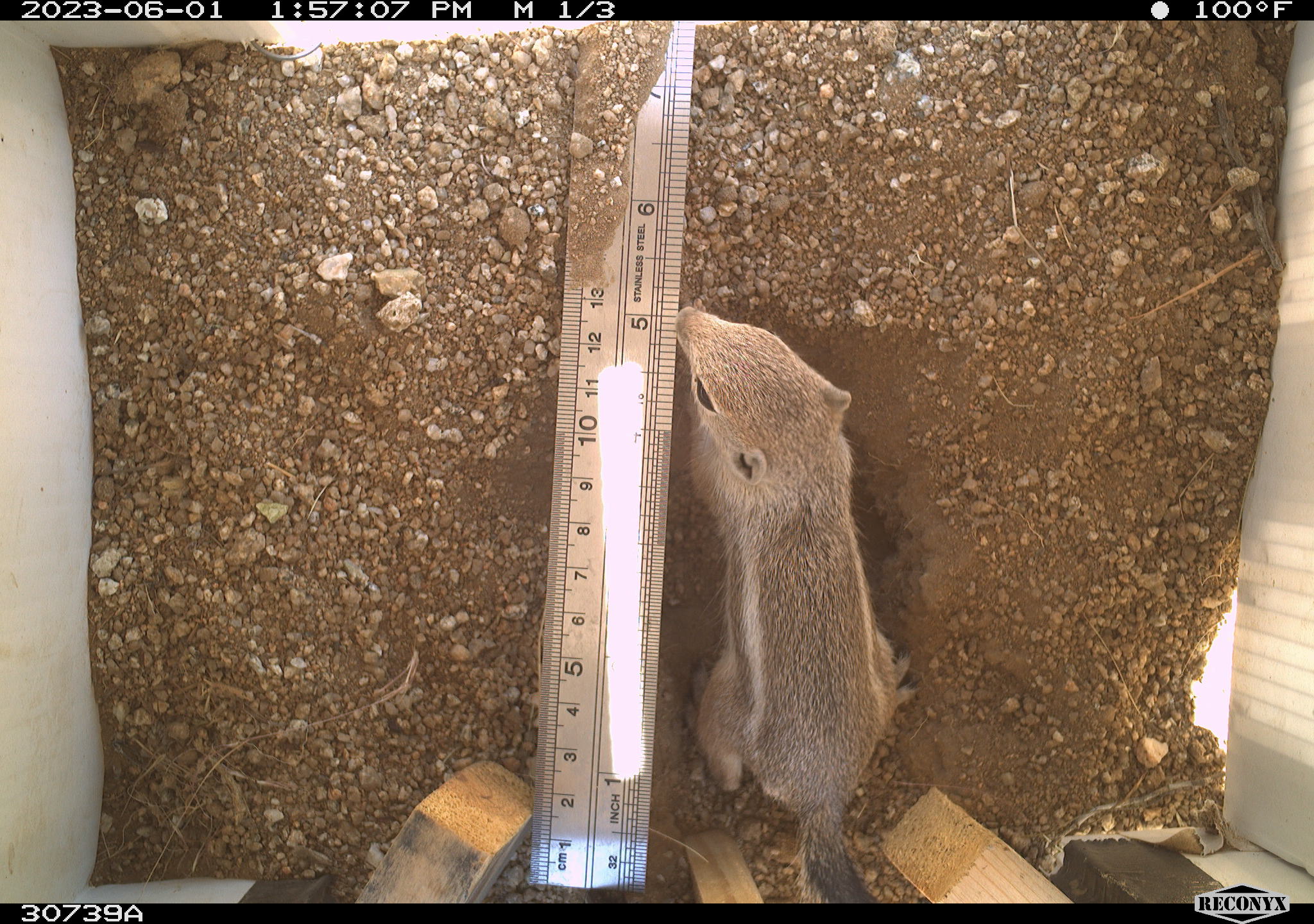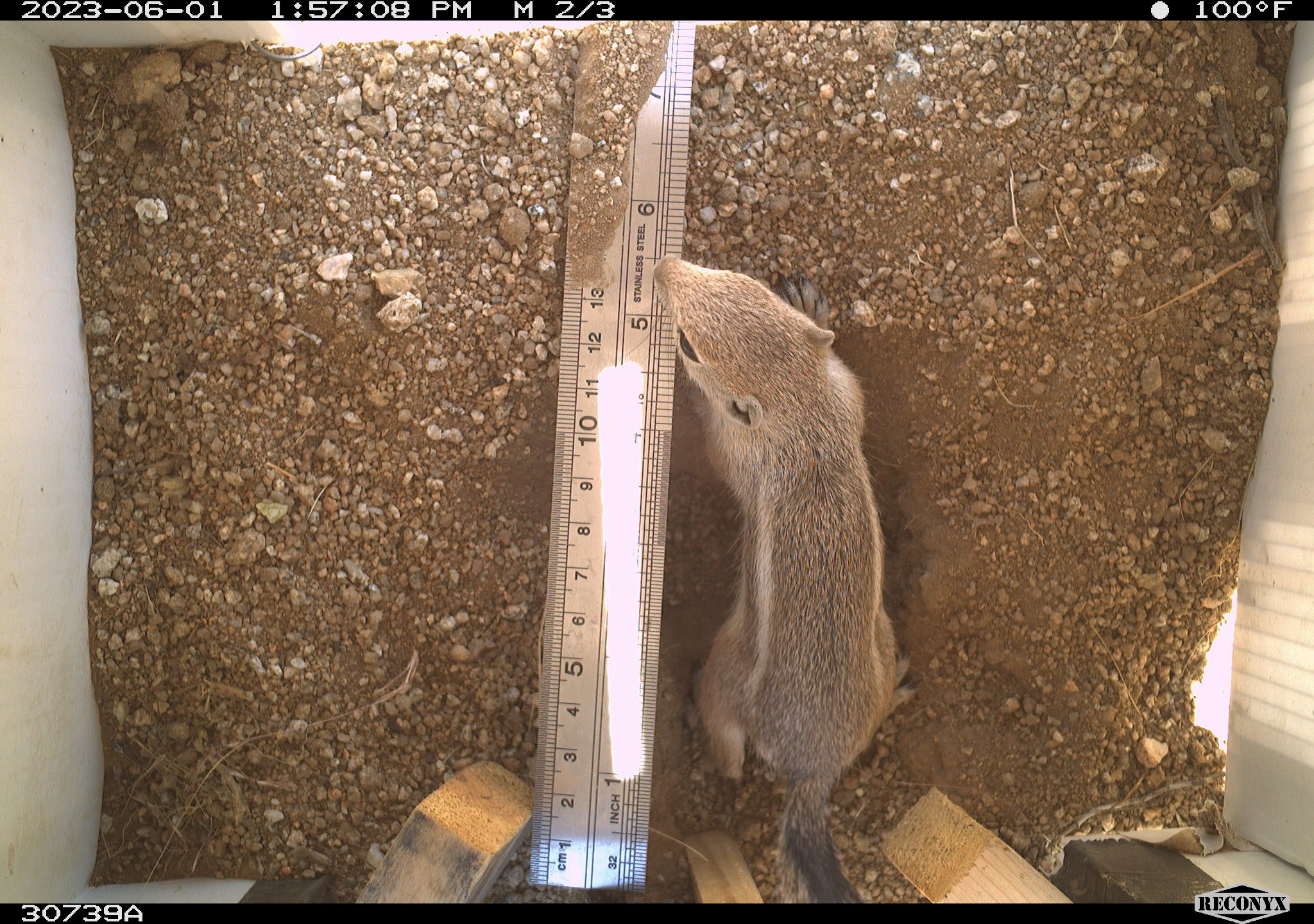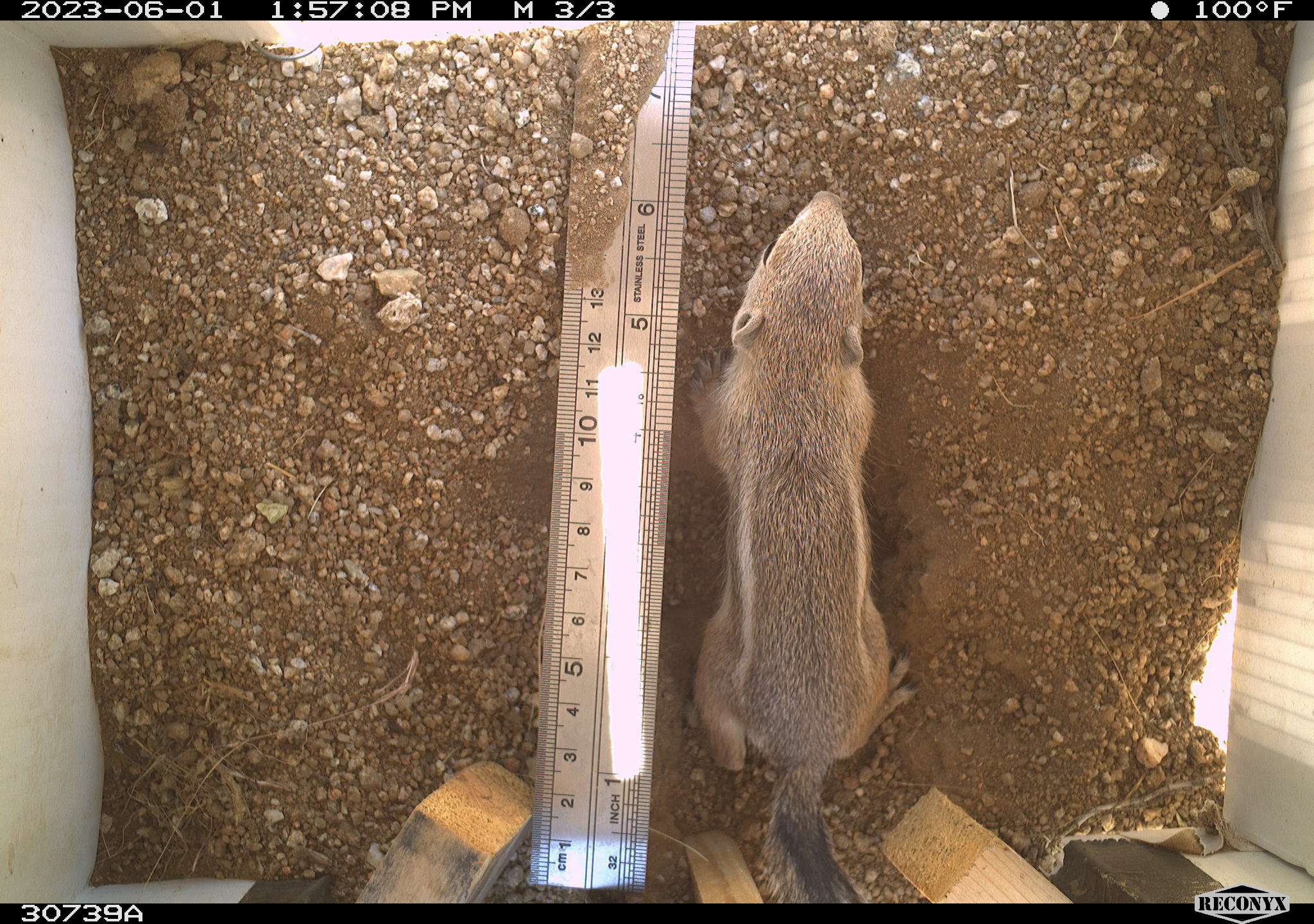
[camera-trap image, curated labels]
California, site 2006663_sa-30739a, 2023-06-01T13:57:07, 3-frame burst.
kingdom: Animalia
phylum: Chordata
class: Mammalia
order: Rodentia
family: Sciuridae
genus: Ammospermophilus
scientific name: Ammospermophilus leucurus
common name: white-tailed antelope squirrel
White-tailed antelope squirrel (Ammospermophilus leucurus).